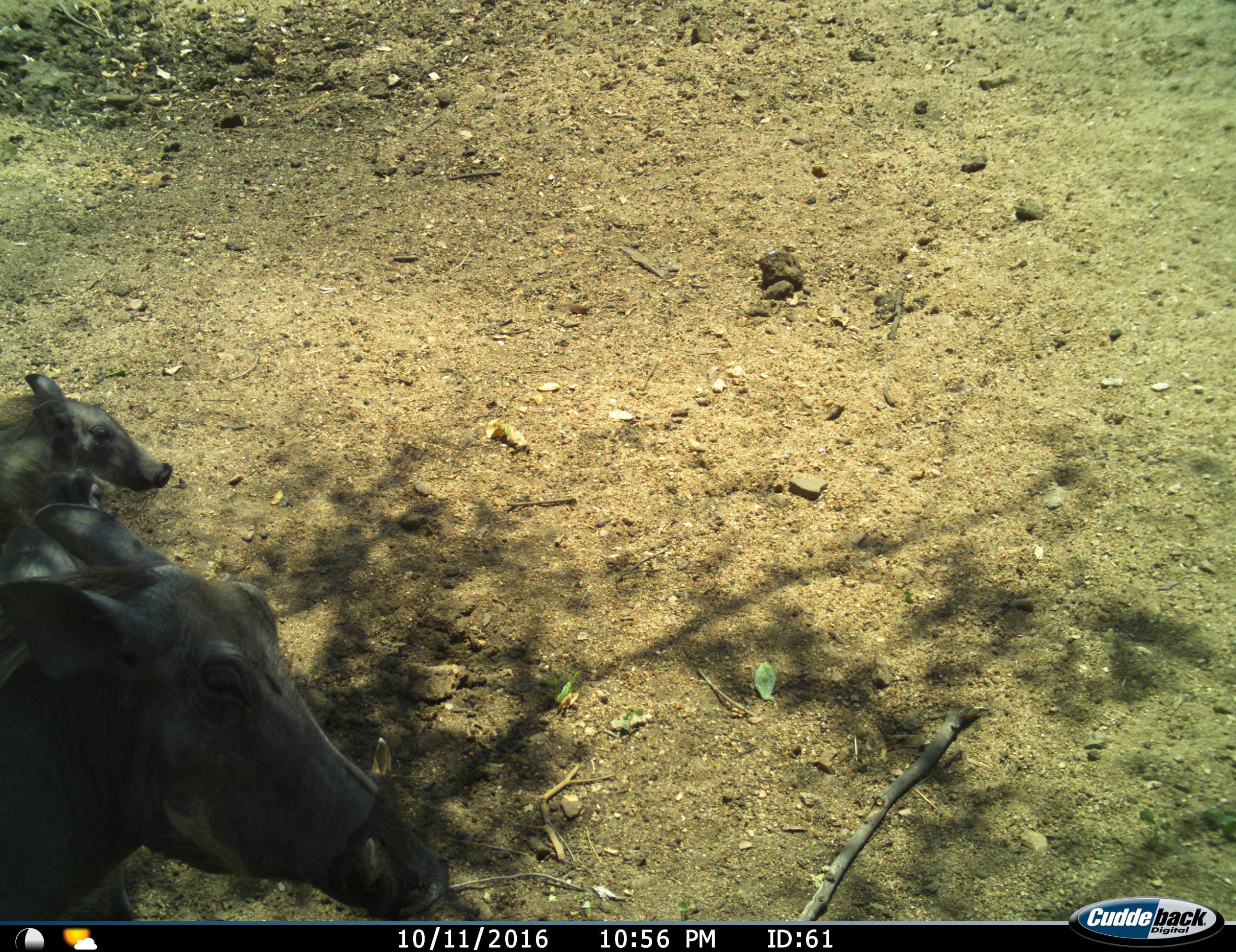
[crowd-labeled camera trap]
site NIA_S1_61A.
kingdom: Animalia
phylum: Chordata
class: Mammalia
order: Artiodactyla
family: Suidae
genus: Phacochoerus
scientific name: Phacochoerus africanus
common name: warthog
Warthog (Phacochoerus africanus), count 3. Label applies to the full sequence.